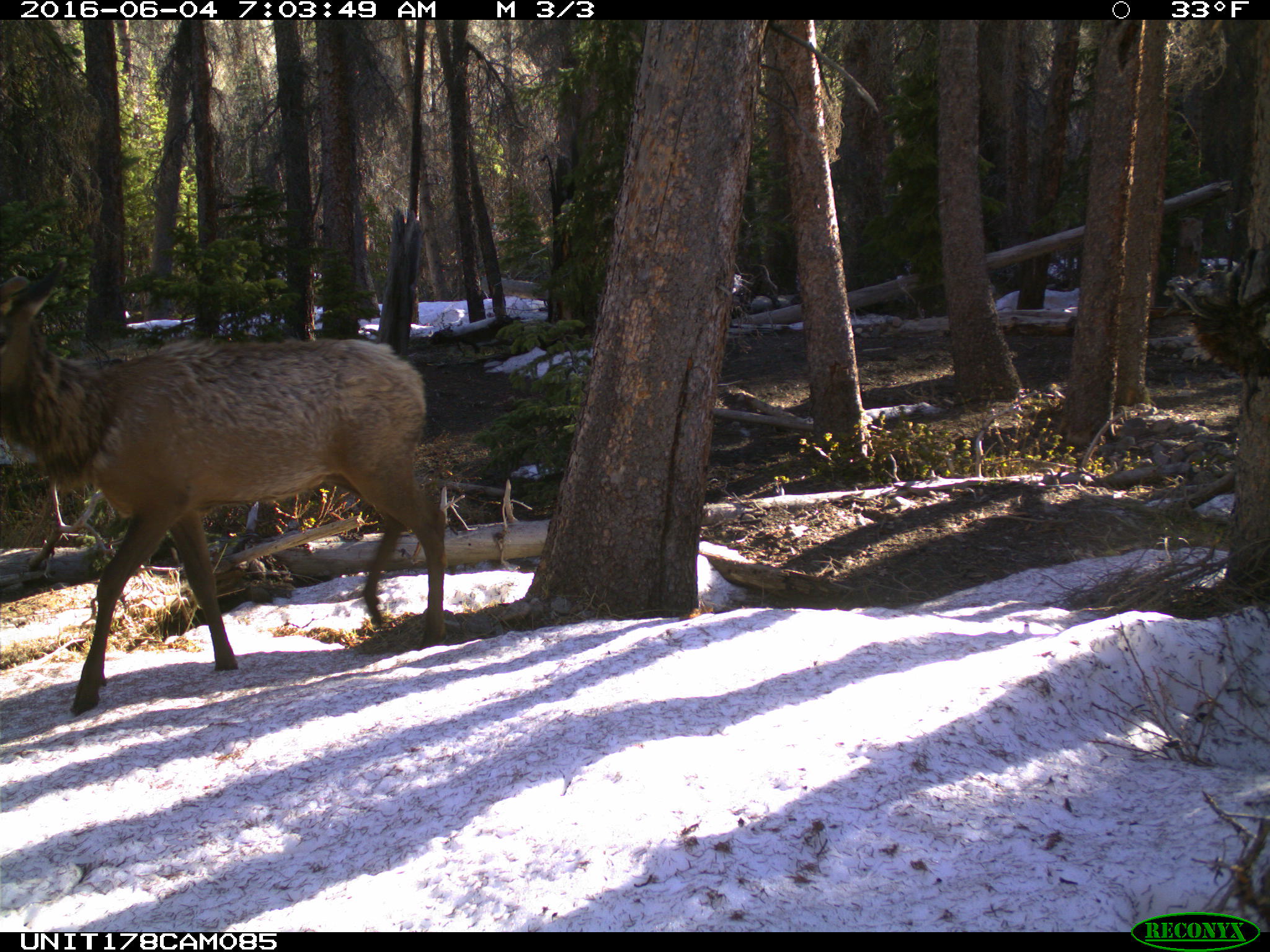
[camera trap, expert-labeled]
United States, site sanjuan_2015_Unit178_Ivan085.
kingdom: Animalia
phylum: Chordata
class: Mammalia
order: Artiodactyla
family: Cervidae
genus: Cervus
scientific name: Cervus elaphus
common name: red deer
Cervus elaphus (red deer).